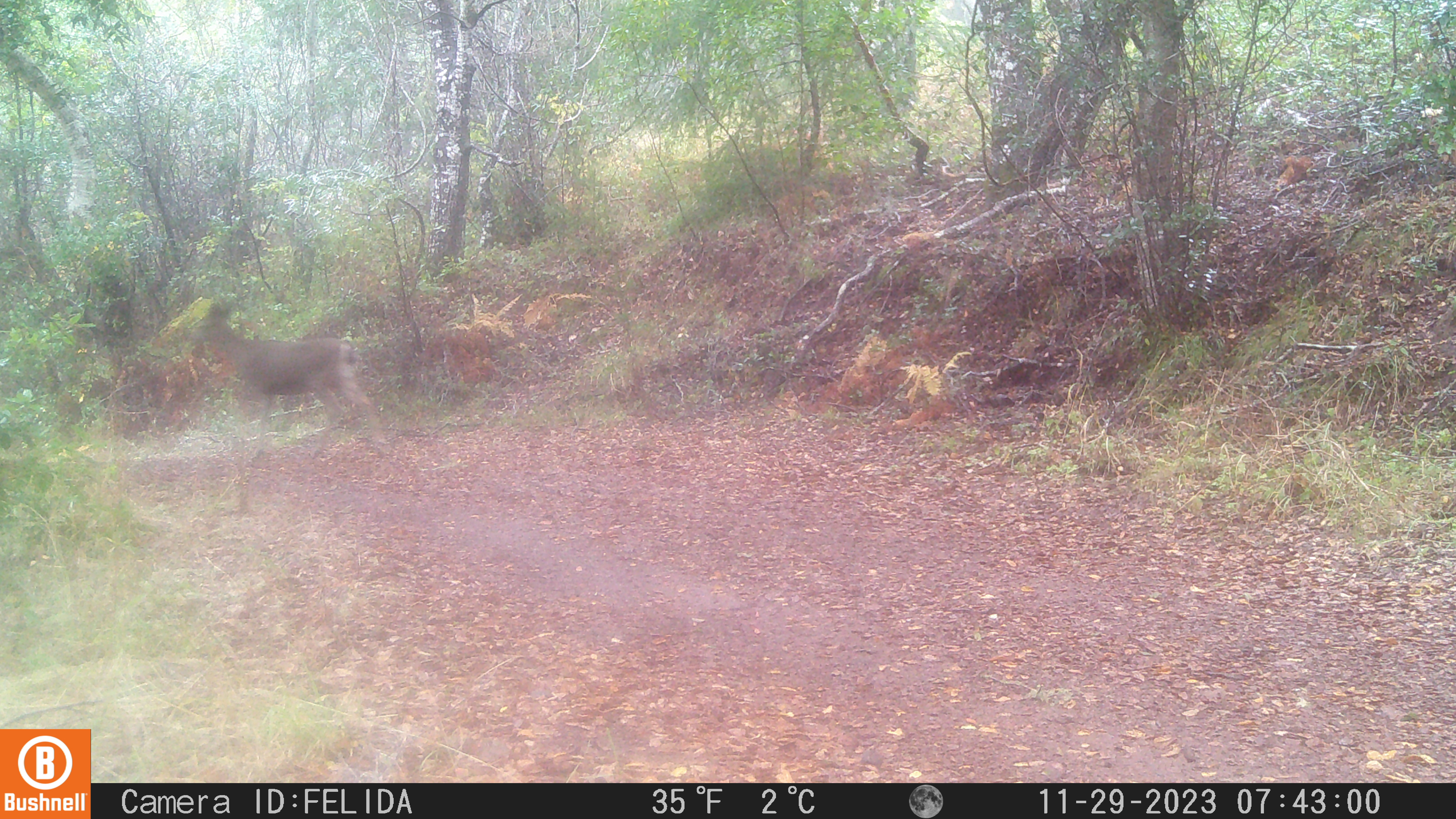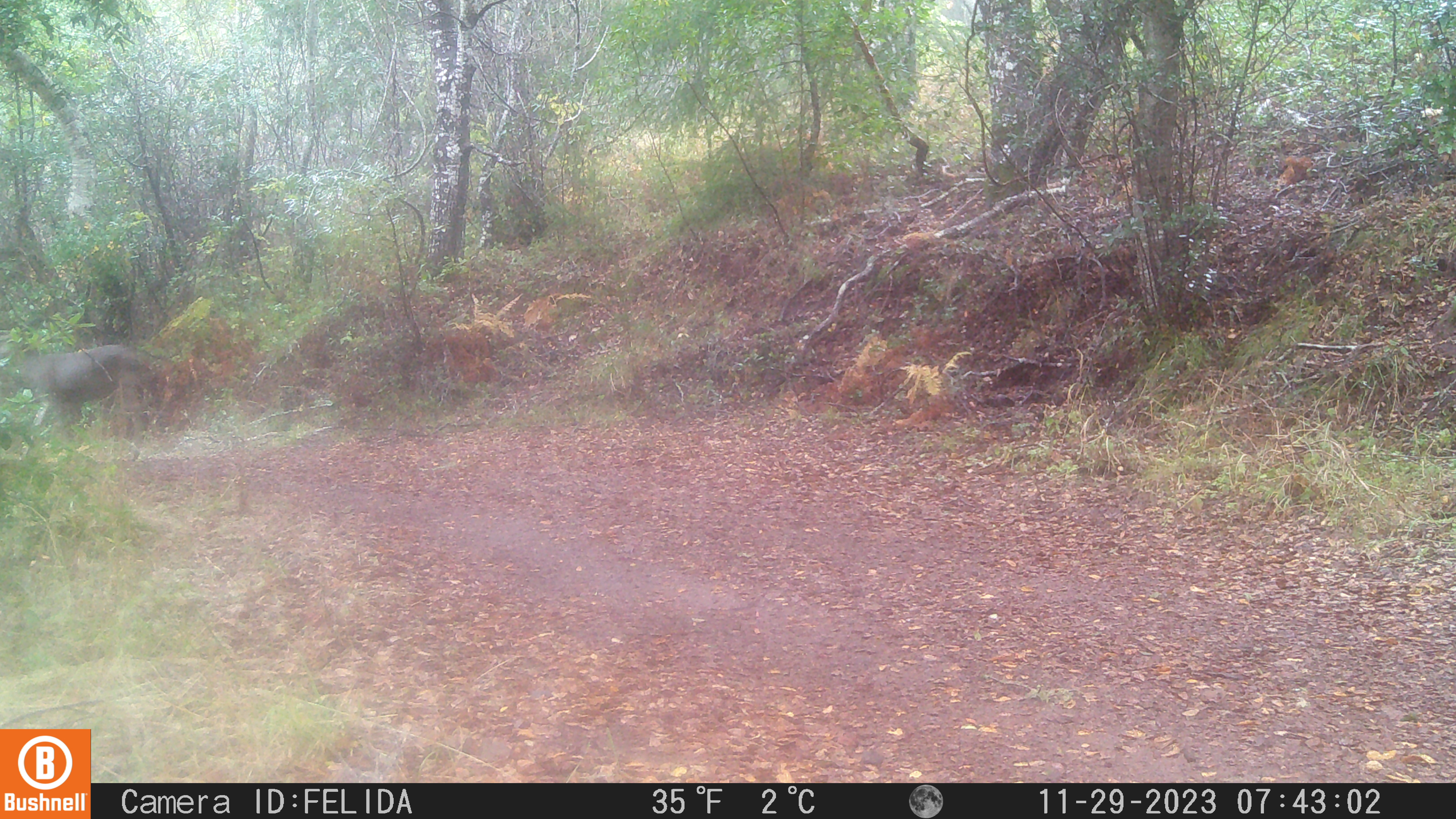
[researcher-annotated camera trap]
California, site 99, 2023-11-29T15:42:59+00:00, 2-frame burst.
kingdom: Animalia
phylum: Chordata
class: Mammalia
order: Artiodactyla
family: Cervidae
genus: Odocoileus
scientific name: Odocoileus hemionus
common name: mule deer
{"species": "mule deer (Odocoileus hemionus)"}